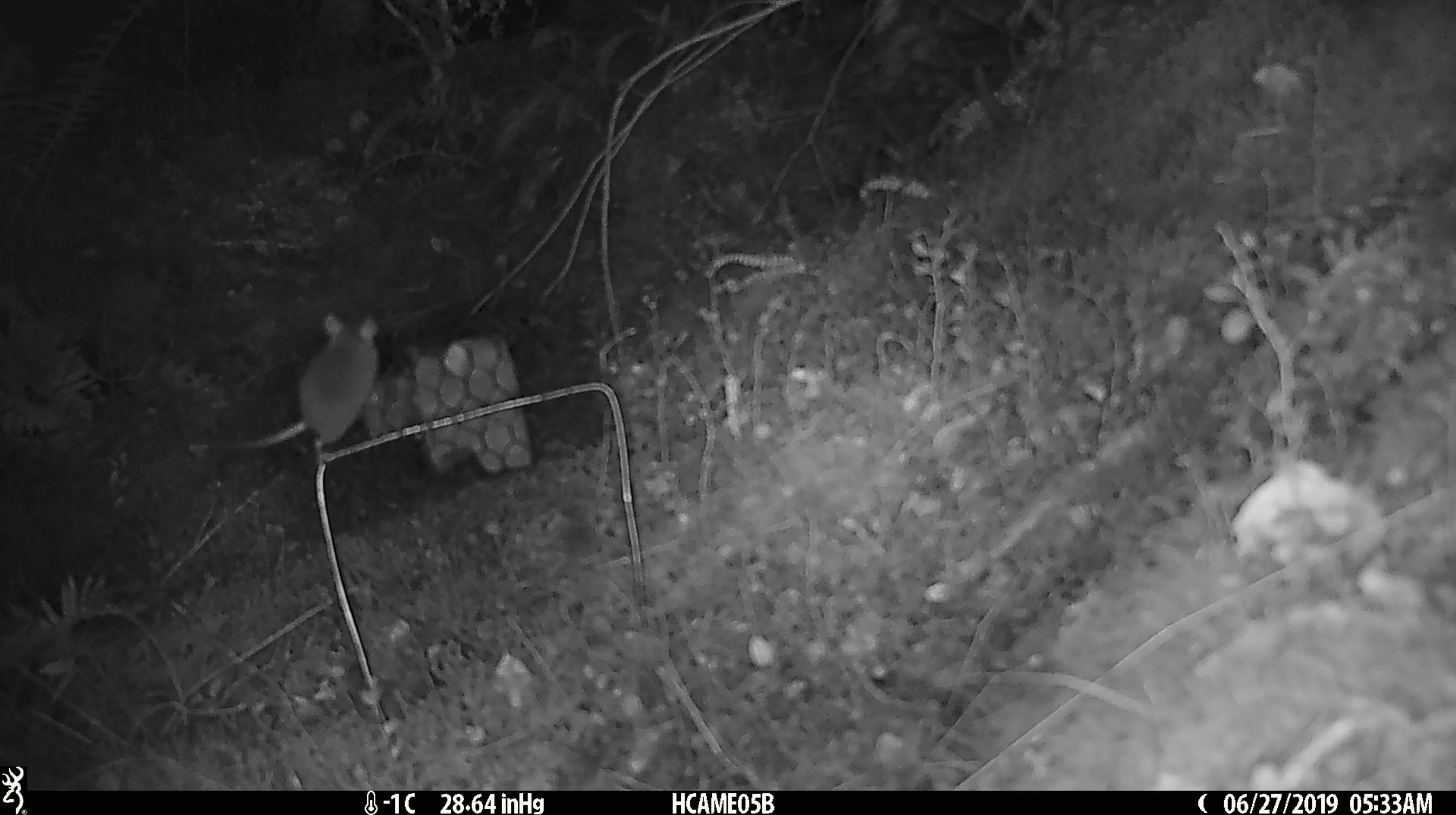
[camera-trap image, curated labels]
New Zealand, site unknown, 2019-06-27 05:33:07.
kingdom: Animalia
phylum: Chordata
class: Mammalia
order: Rodentia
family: Muridae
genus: Mus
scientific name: Mus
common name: mouse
Mouse (Mus).